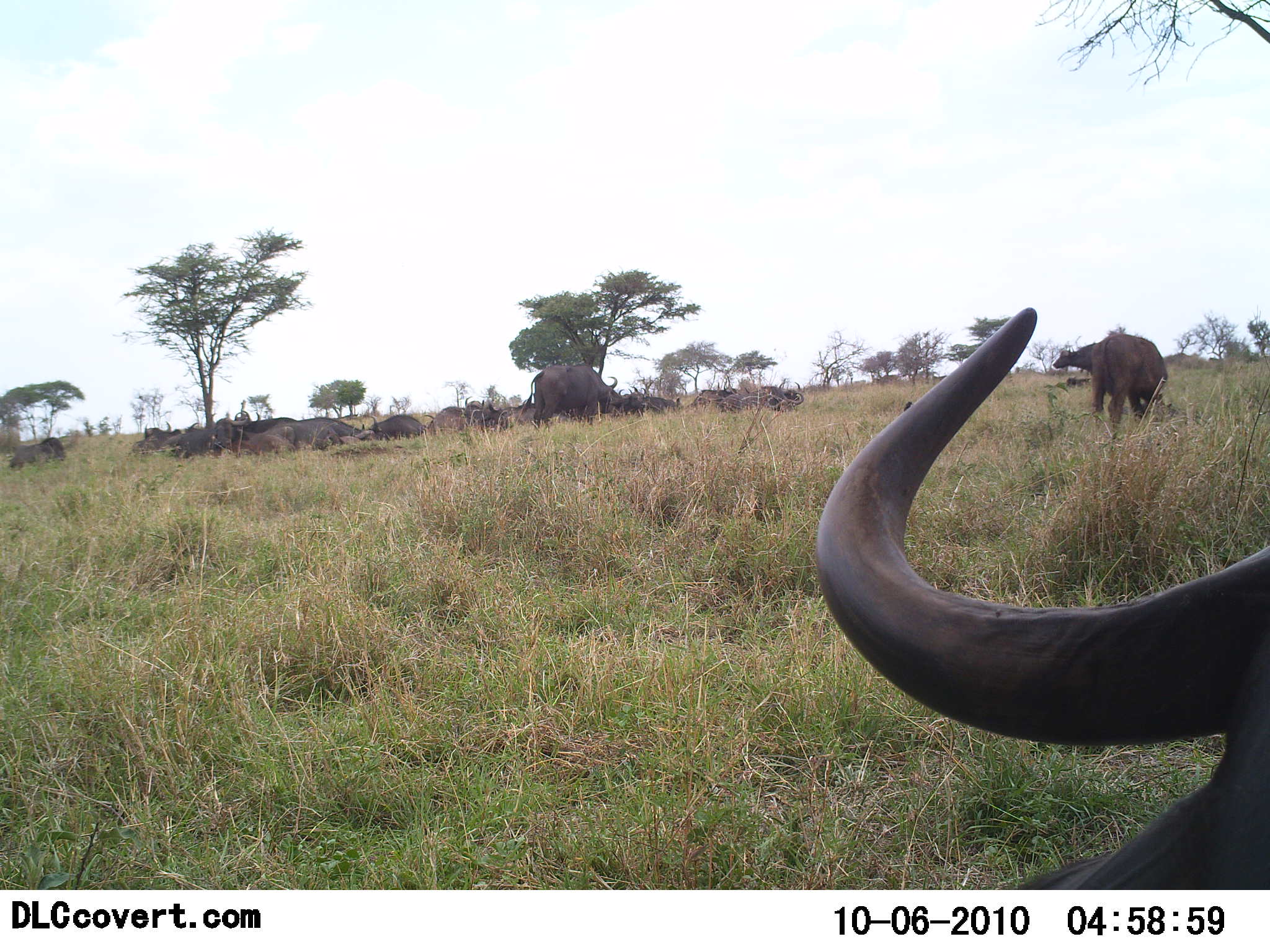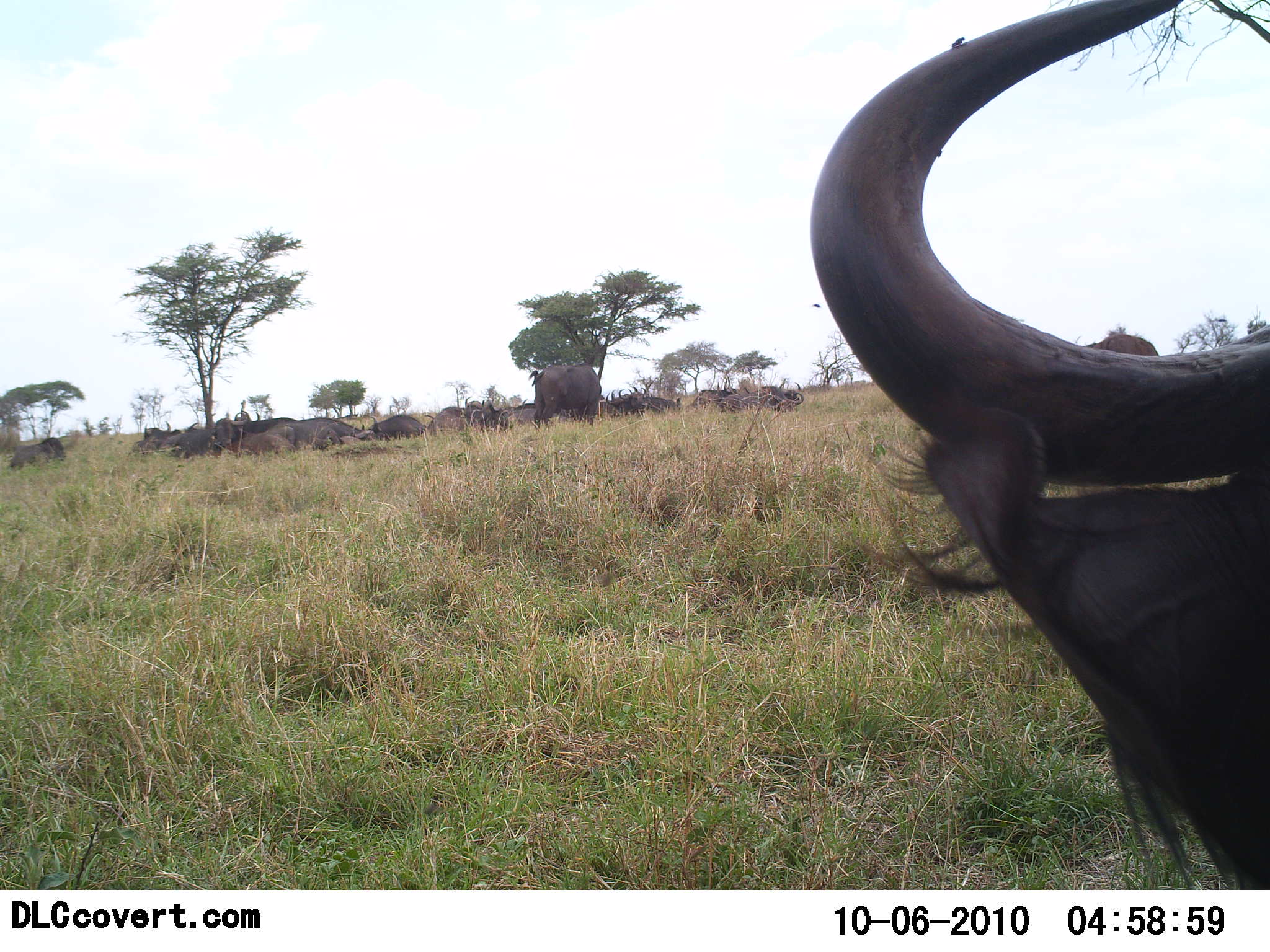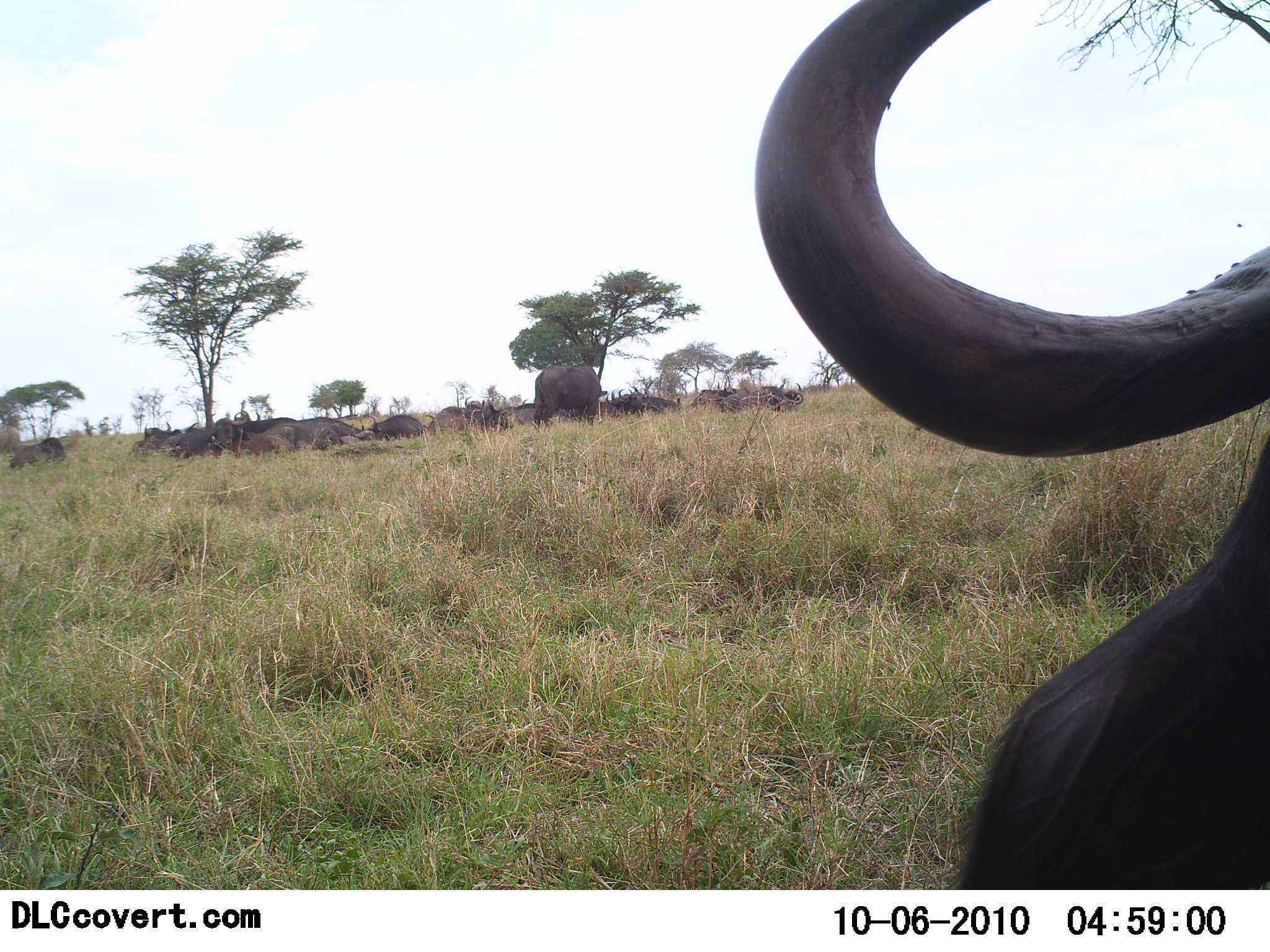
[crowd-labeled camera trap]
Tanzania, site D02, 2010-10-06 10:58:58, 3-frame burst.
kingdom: Animalia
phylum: Chordata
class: Mammalia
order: Artiodactyla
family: Bovidae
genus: Syncerus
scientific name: Syncerus caffer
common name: cape buffalo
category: buffalo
Buffalo (cape buffalo) (Syncerus caffer), count 11-50. Behavior (volunteer vote fractions): standing 57%, resting 86%, moving 0%, interacting 14%. Young present (vote fraction): 0%. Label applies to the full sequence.